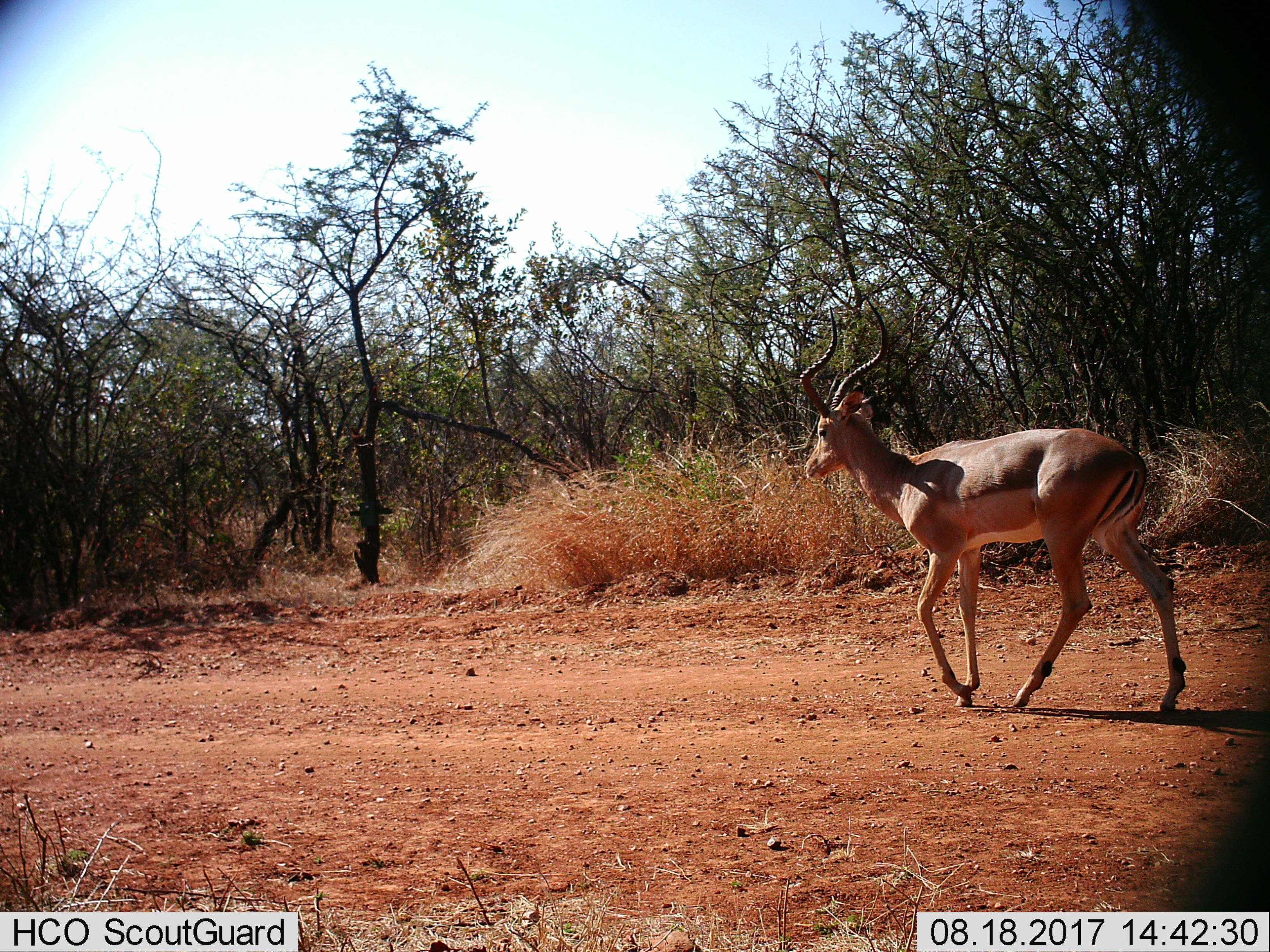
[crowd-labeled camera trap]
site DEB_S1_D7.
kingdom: Animalia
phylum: Chordata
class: Mammalia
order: Artiodactyla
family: Bovidae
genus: Aepyceros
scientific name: Aepyceros melampus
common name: impala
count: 1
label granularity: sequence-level